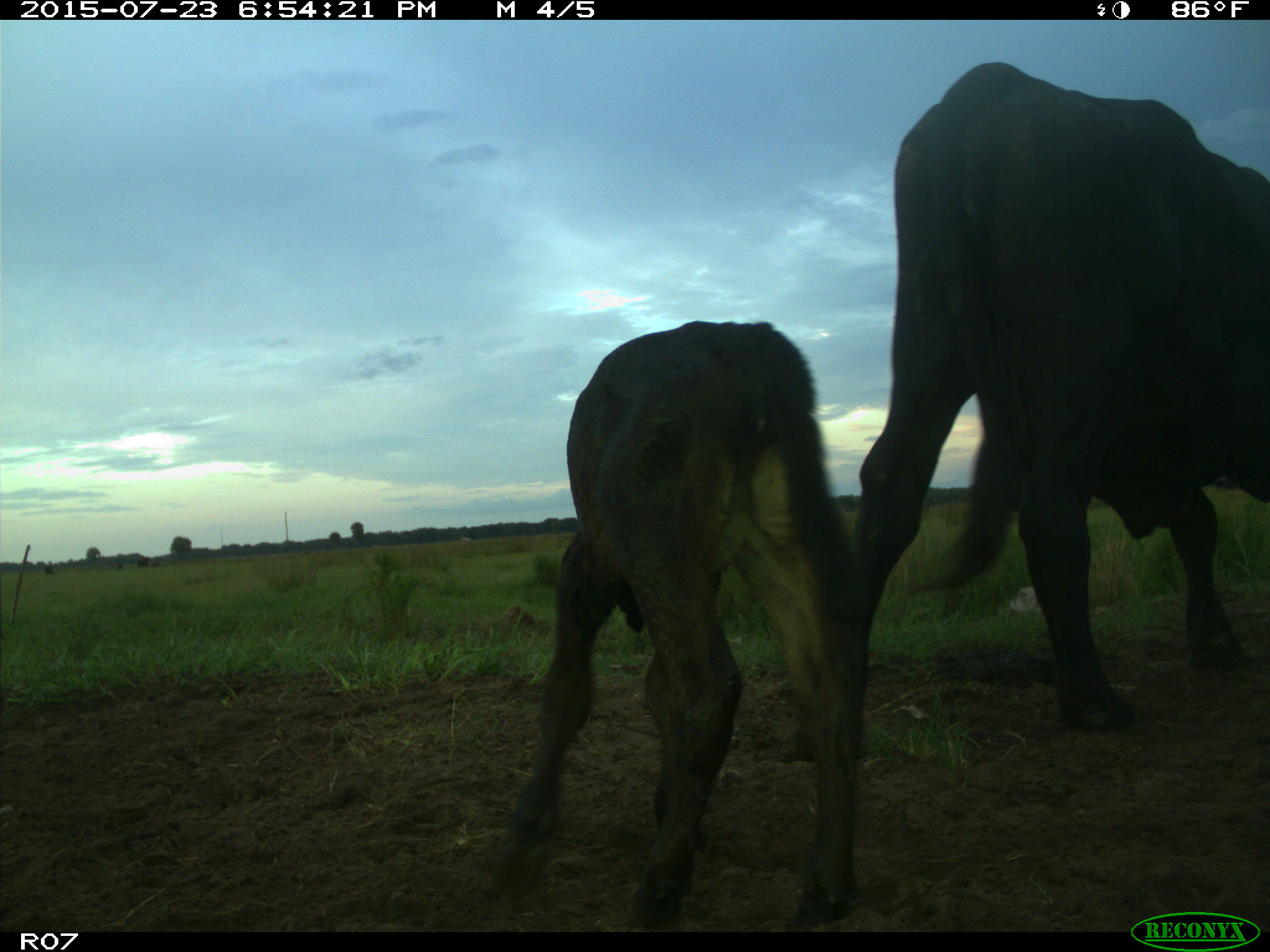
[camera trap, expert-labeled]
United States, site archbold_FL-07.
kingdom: Animalia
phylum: Chordata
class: Mammalia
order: Artiodactyla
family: Bovidae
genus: Bos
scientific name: Bos taurus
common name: domestic cow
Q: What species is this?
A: Bos taurus (domestic cow).